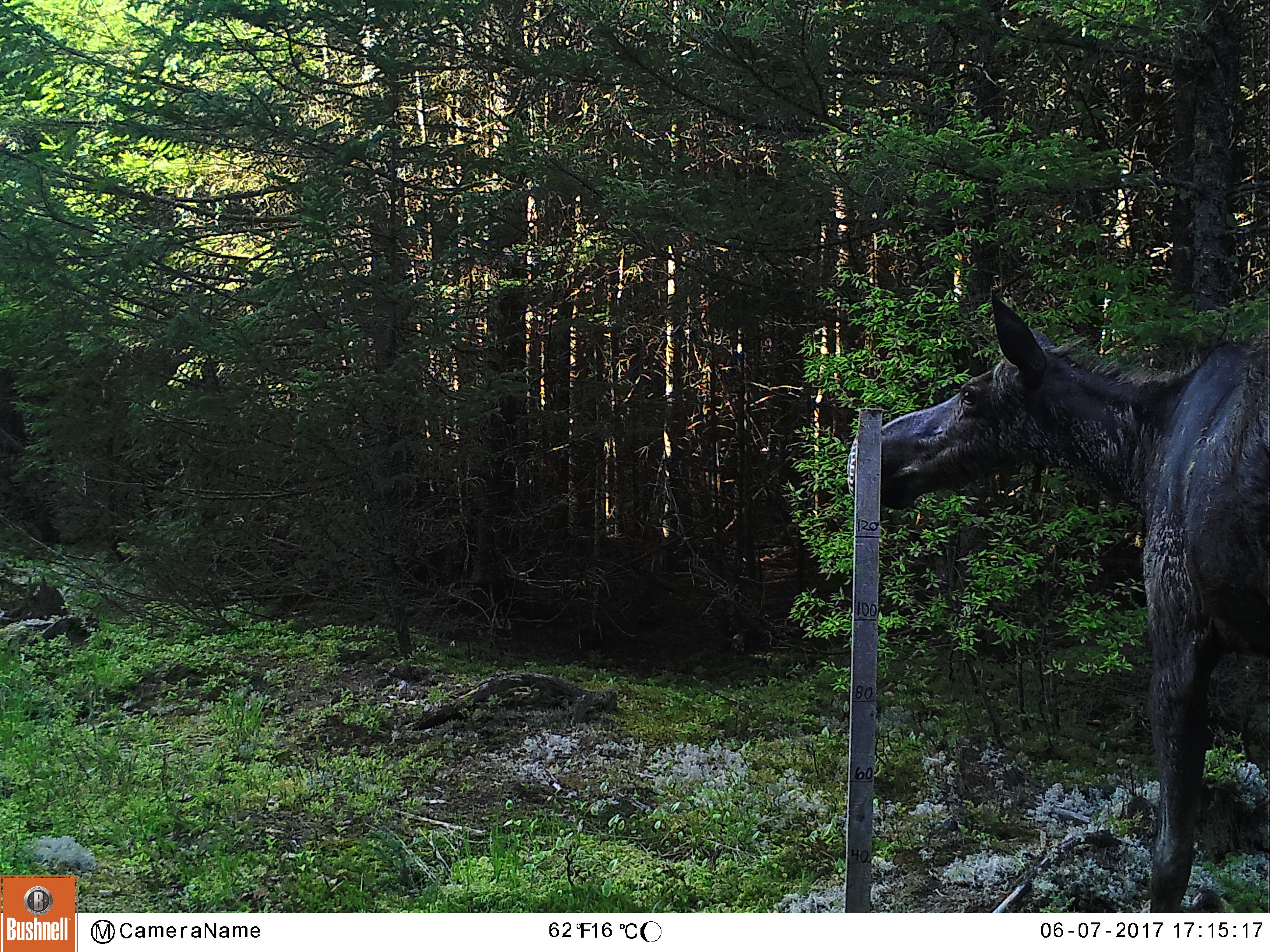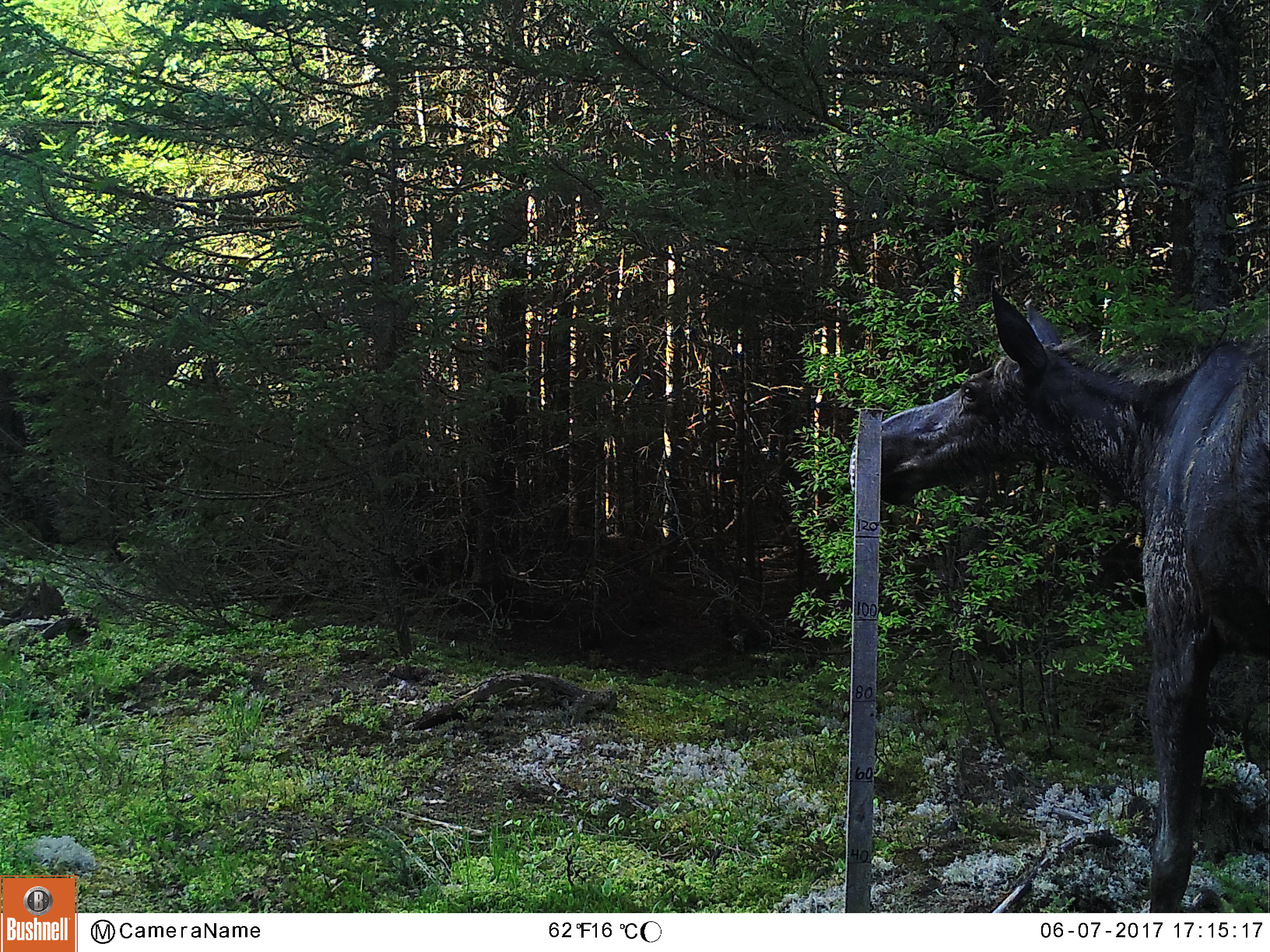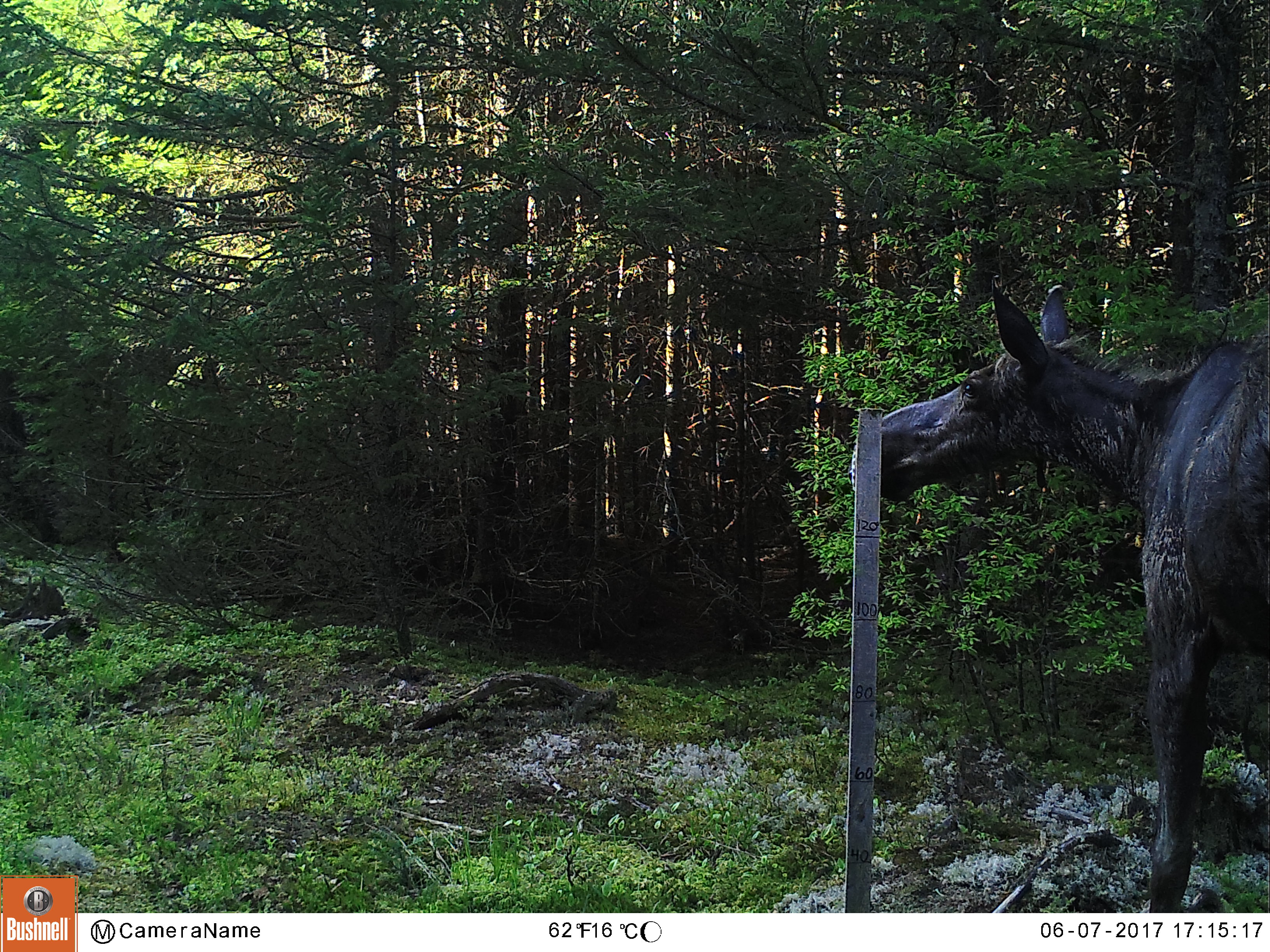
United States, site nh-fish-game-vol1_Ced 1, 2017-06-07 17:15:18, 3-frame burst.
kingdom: Animalia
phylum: Chordata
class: Mammalia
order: Artiodactyla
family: Cervidae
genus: Alces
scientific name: Alces alces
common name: moose